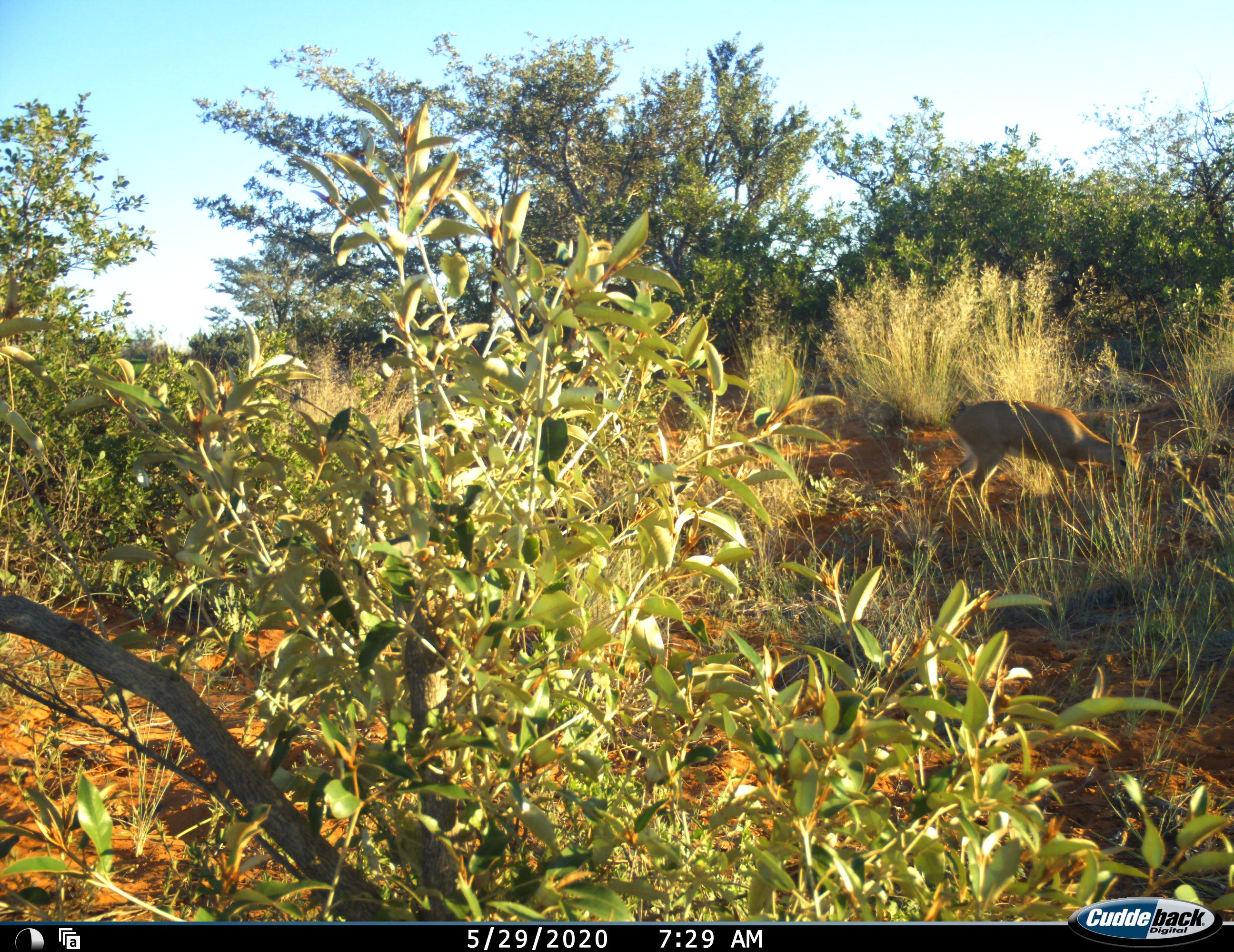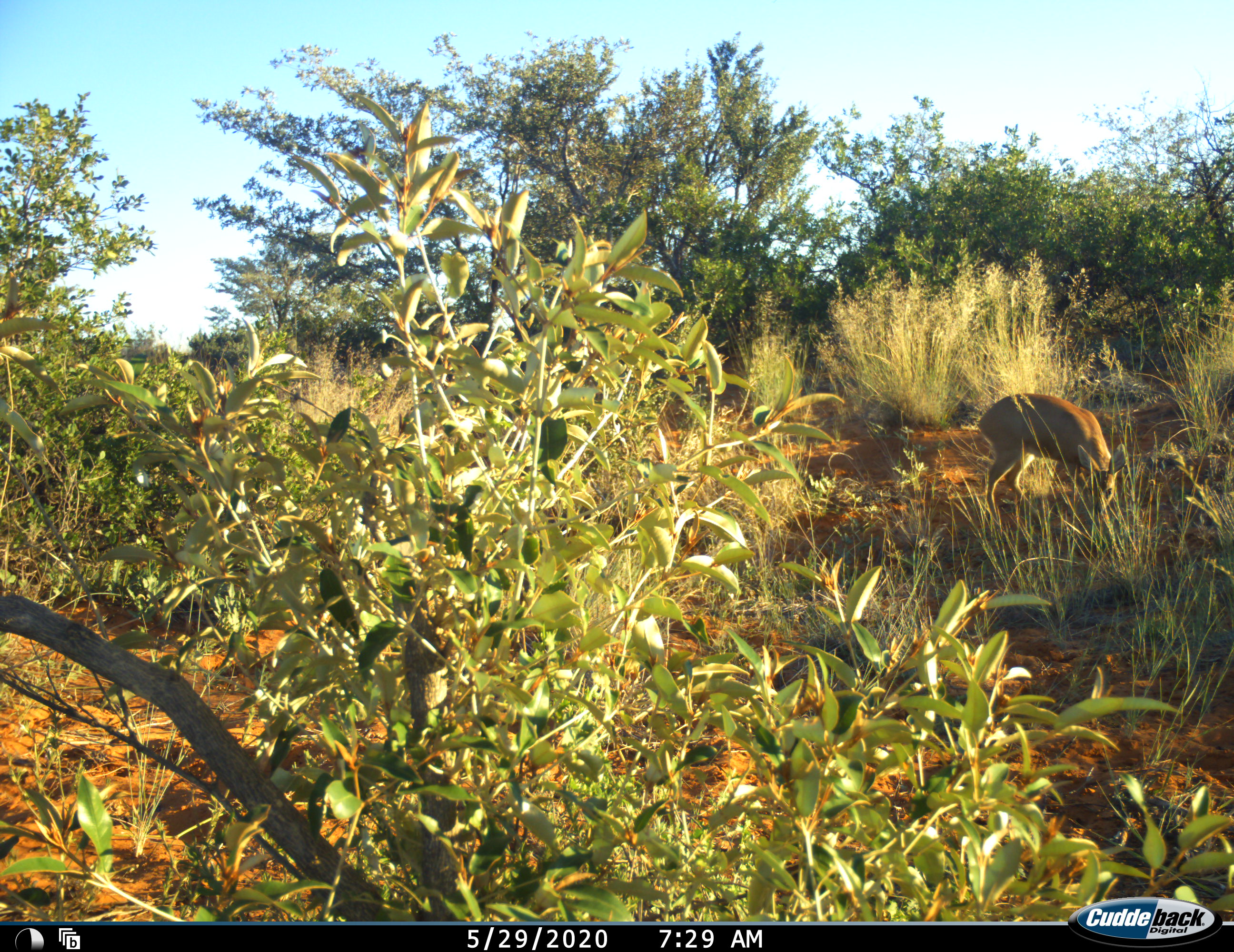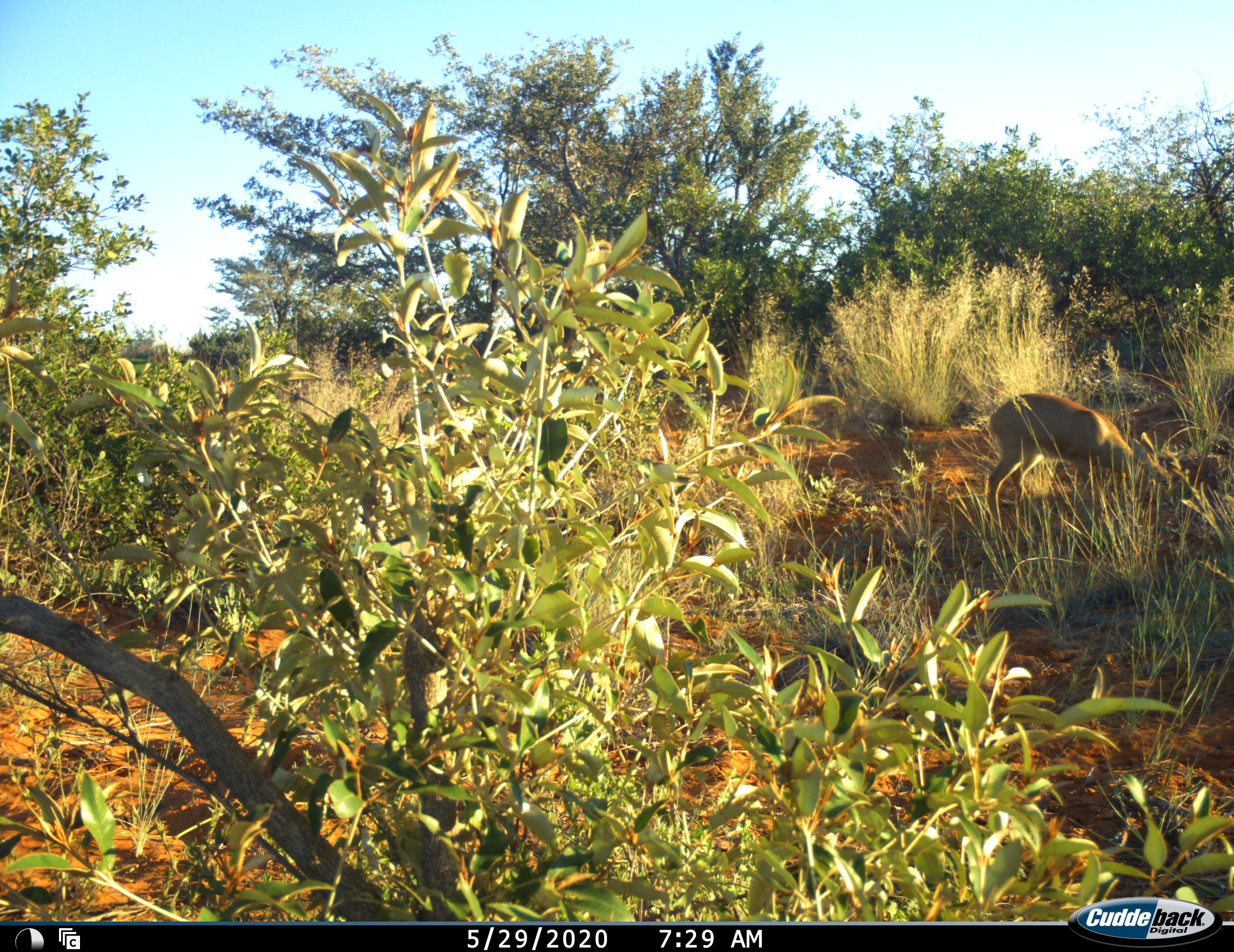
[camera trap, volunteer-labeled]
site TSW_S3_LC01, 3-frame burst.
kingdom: Animalia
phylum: Chordata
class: Mammalia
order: Artiodactyla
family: Bovidae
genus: Raphicerus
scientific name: Raphicerus campestris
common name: steenbok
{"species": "steenbok (Raphicerus campestris)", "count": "1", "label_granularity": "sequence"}